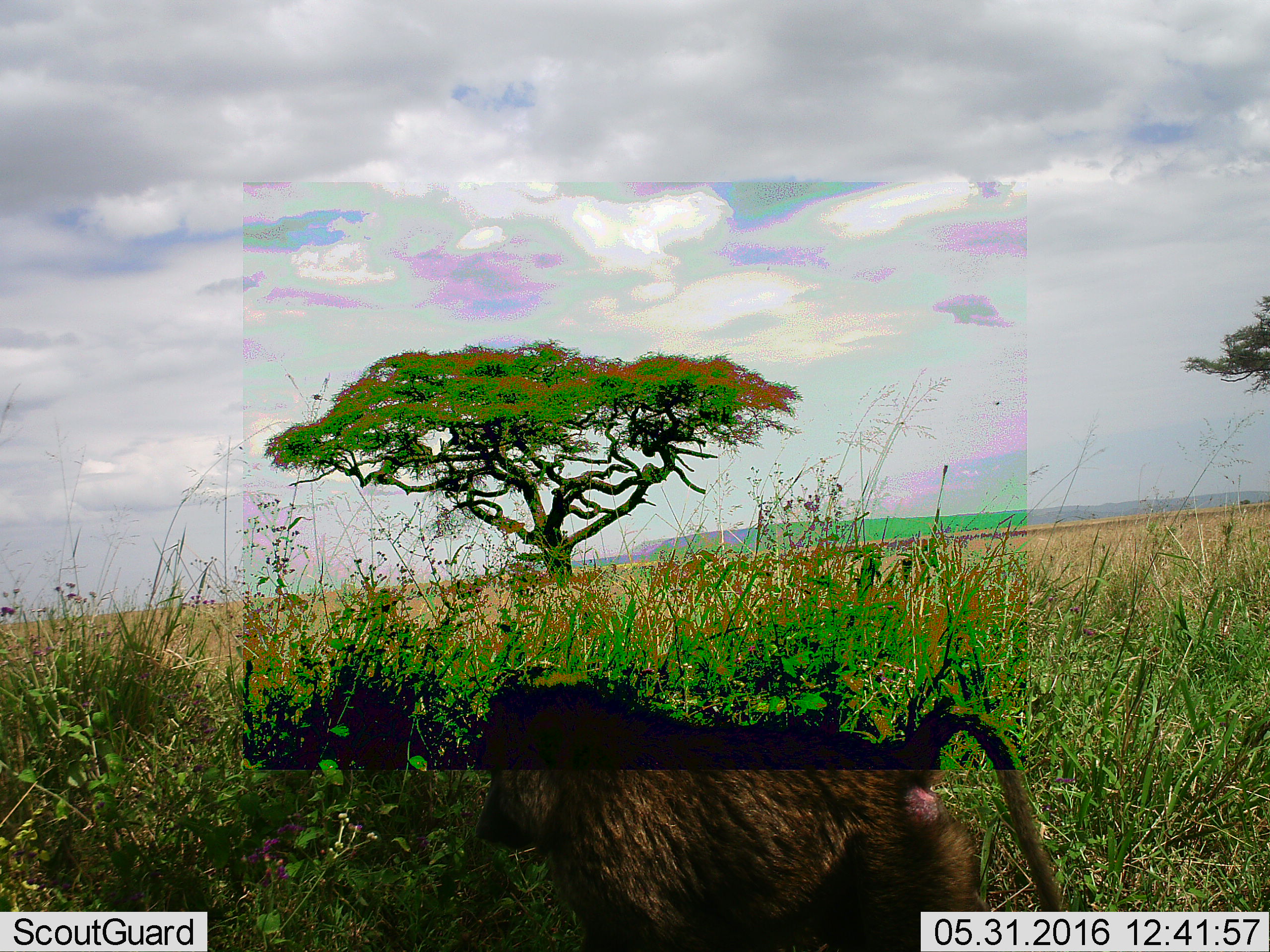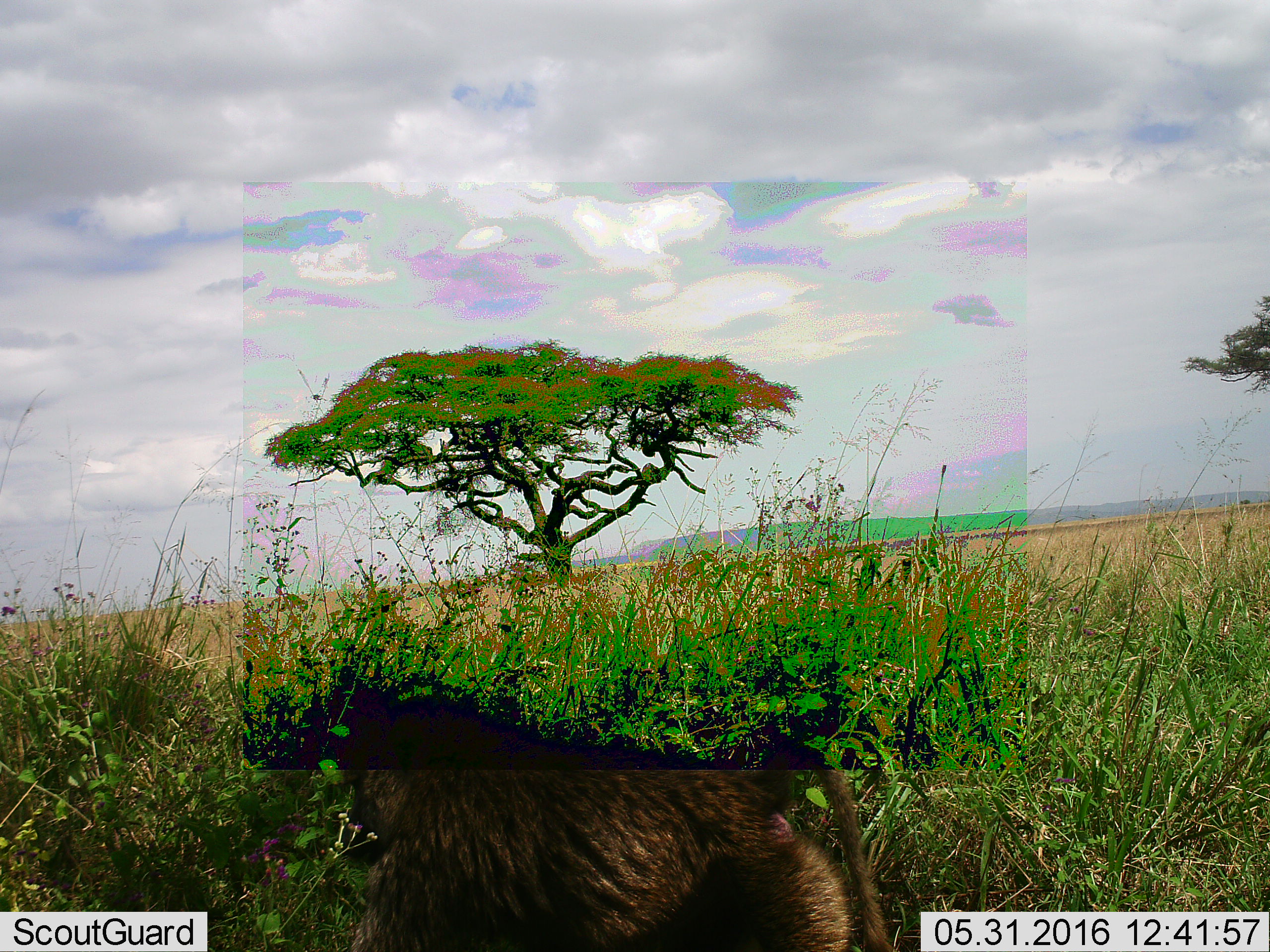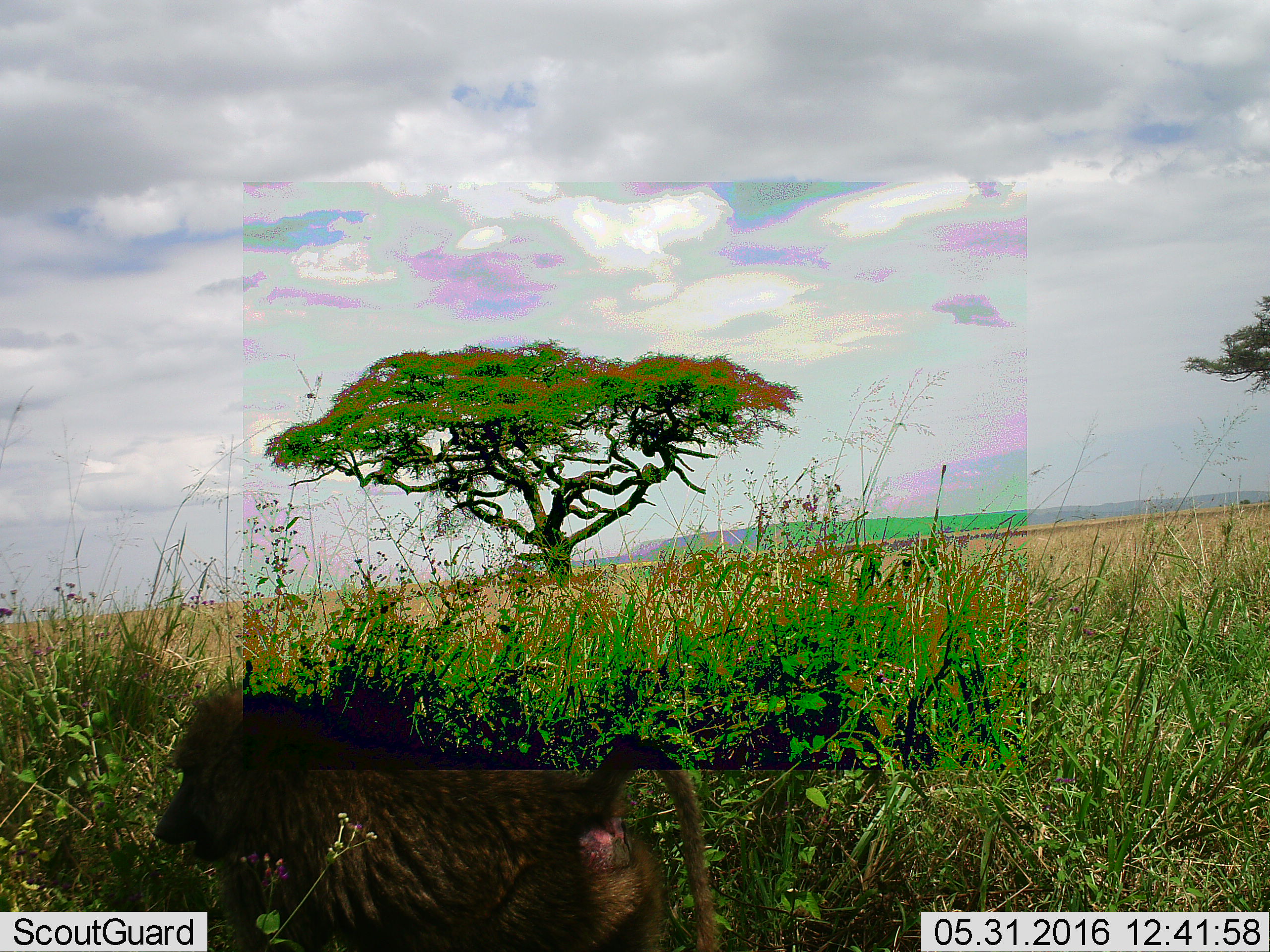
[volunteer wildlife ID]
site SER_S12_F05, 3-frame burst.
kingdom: Animalia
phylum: Chordata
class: Mammalia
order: Primates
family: Cercopithecidae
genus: Papio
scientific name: Papio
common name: baboon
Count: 1.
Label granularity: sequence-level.